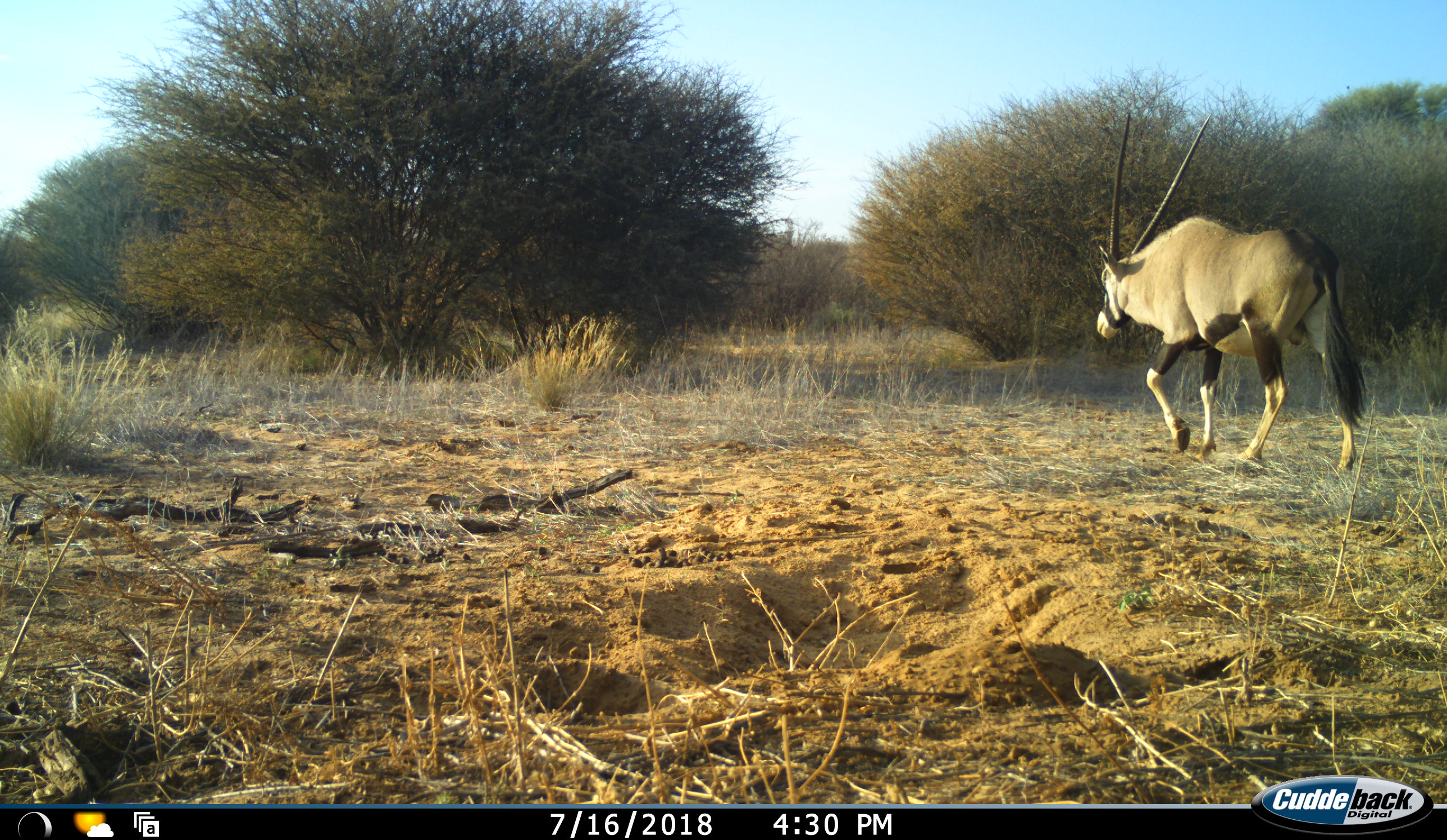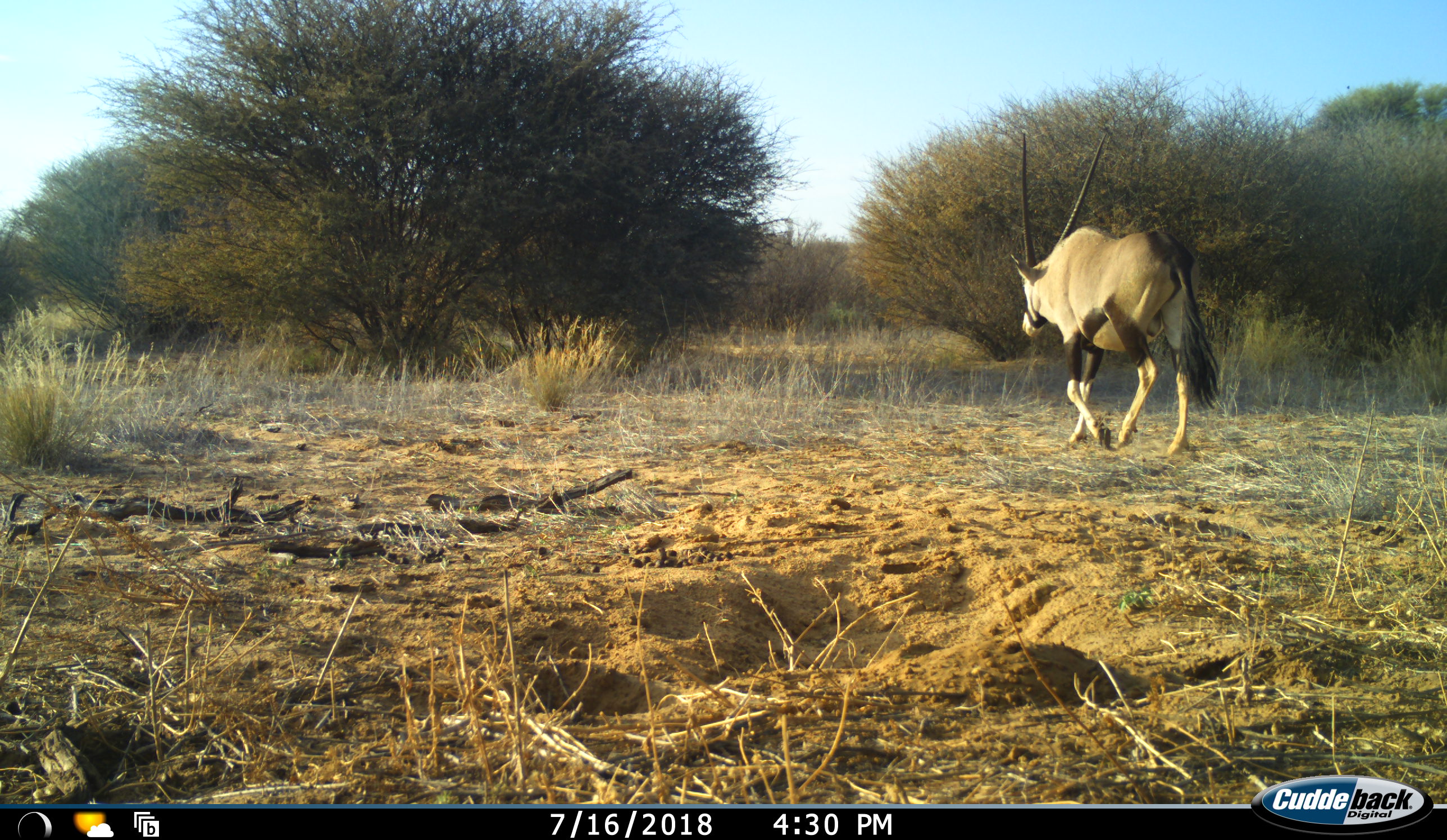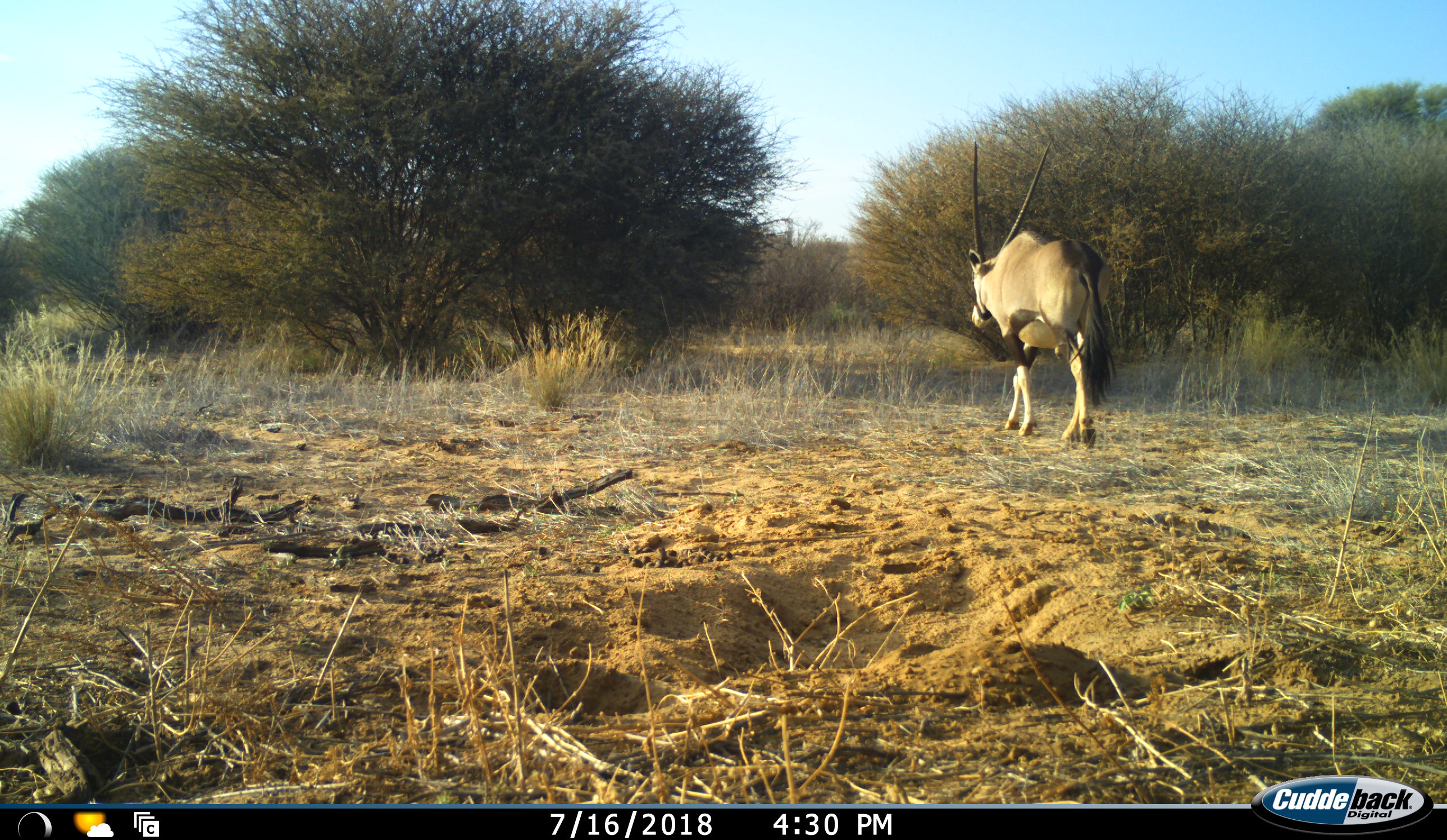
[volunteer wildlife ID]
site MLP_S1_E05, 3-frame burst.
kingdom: Animalia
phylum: Chordata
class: Mammalia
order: Artiodactyla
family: Bovidae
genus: Oryx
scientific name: Oryx gazella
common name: gemsbok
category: oryx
Oryx (gemsbok) (Oryx gazella), count 1. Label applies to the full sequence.